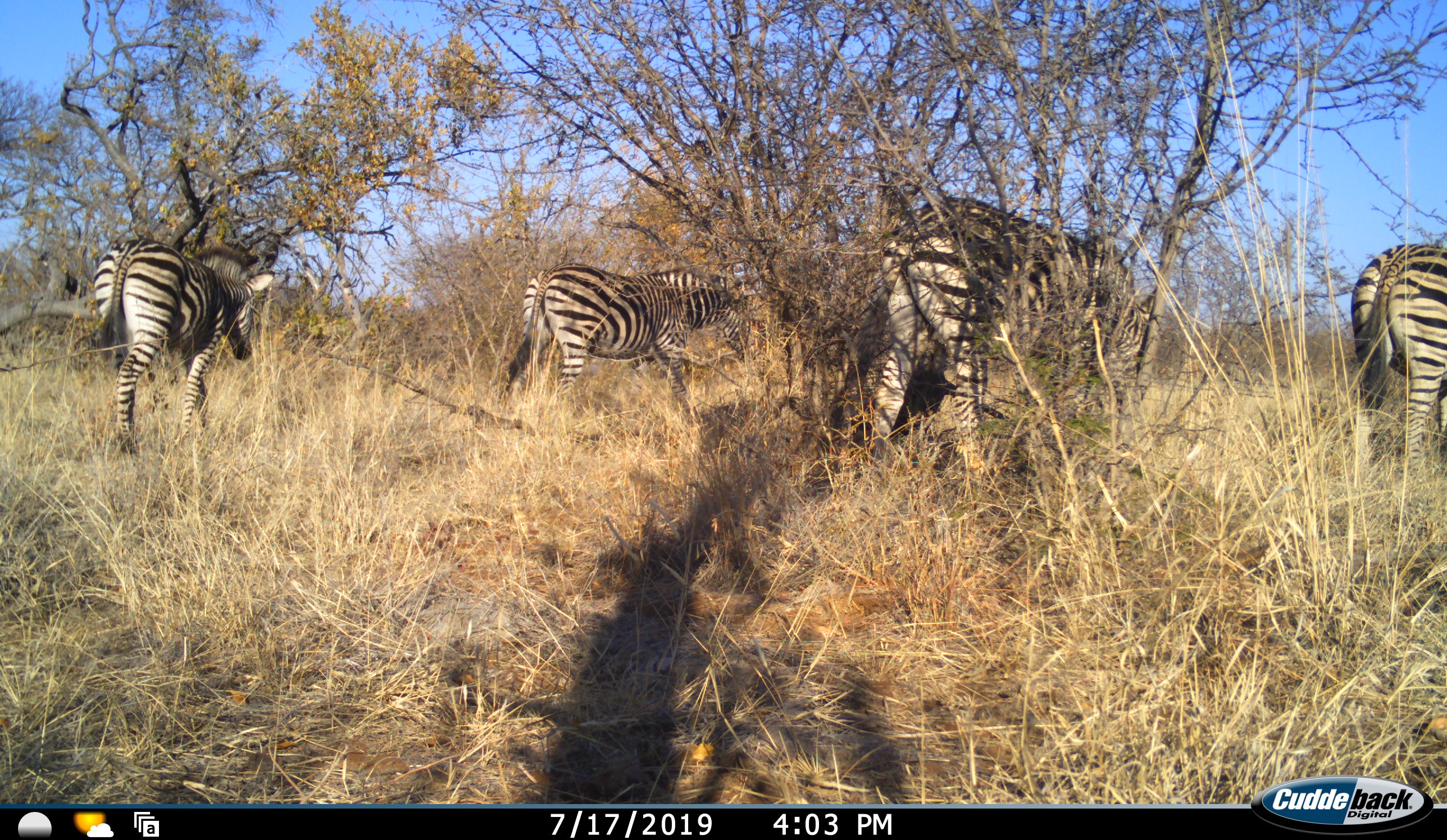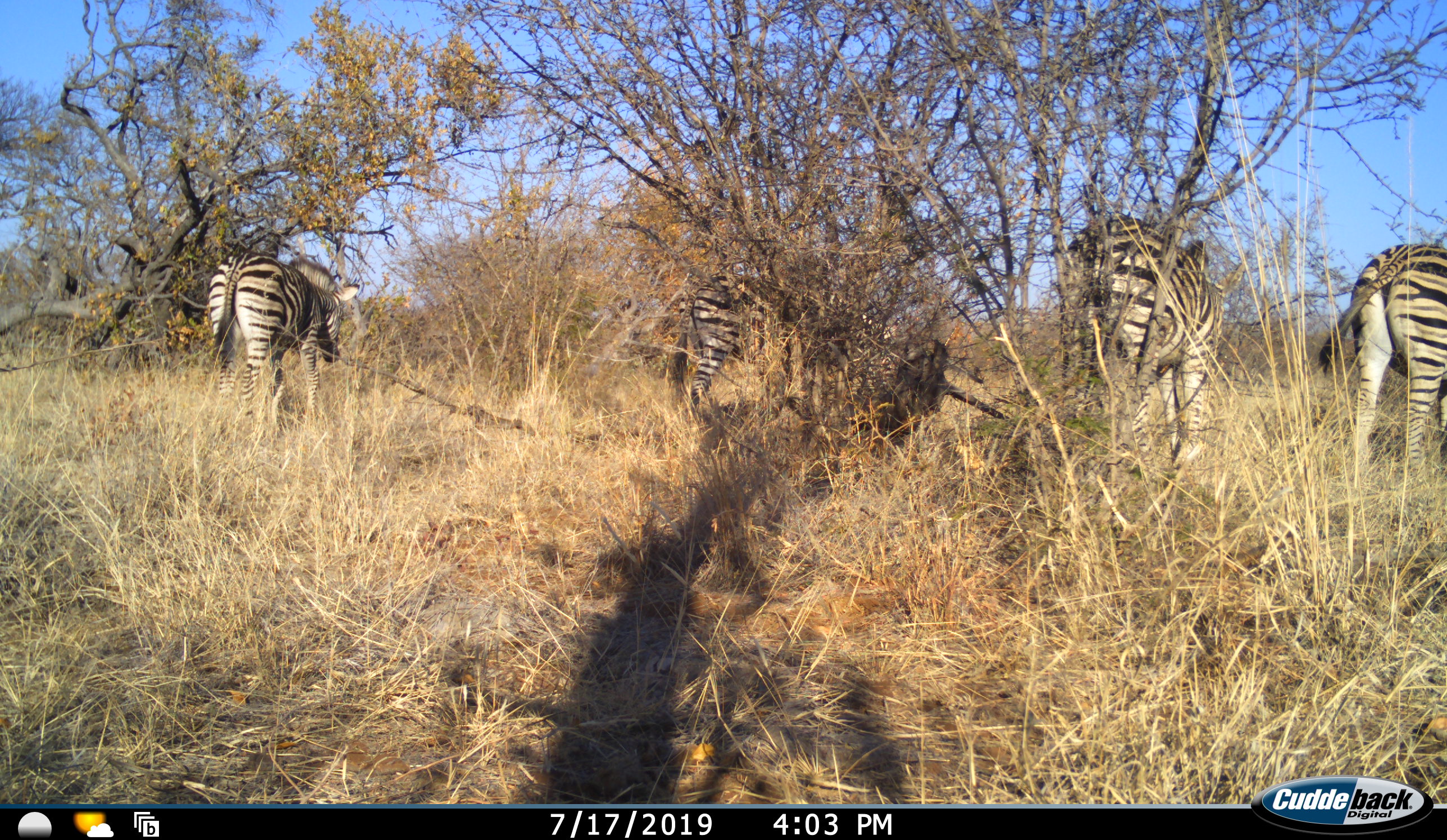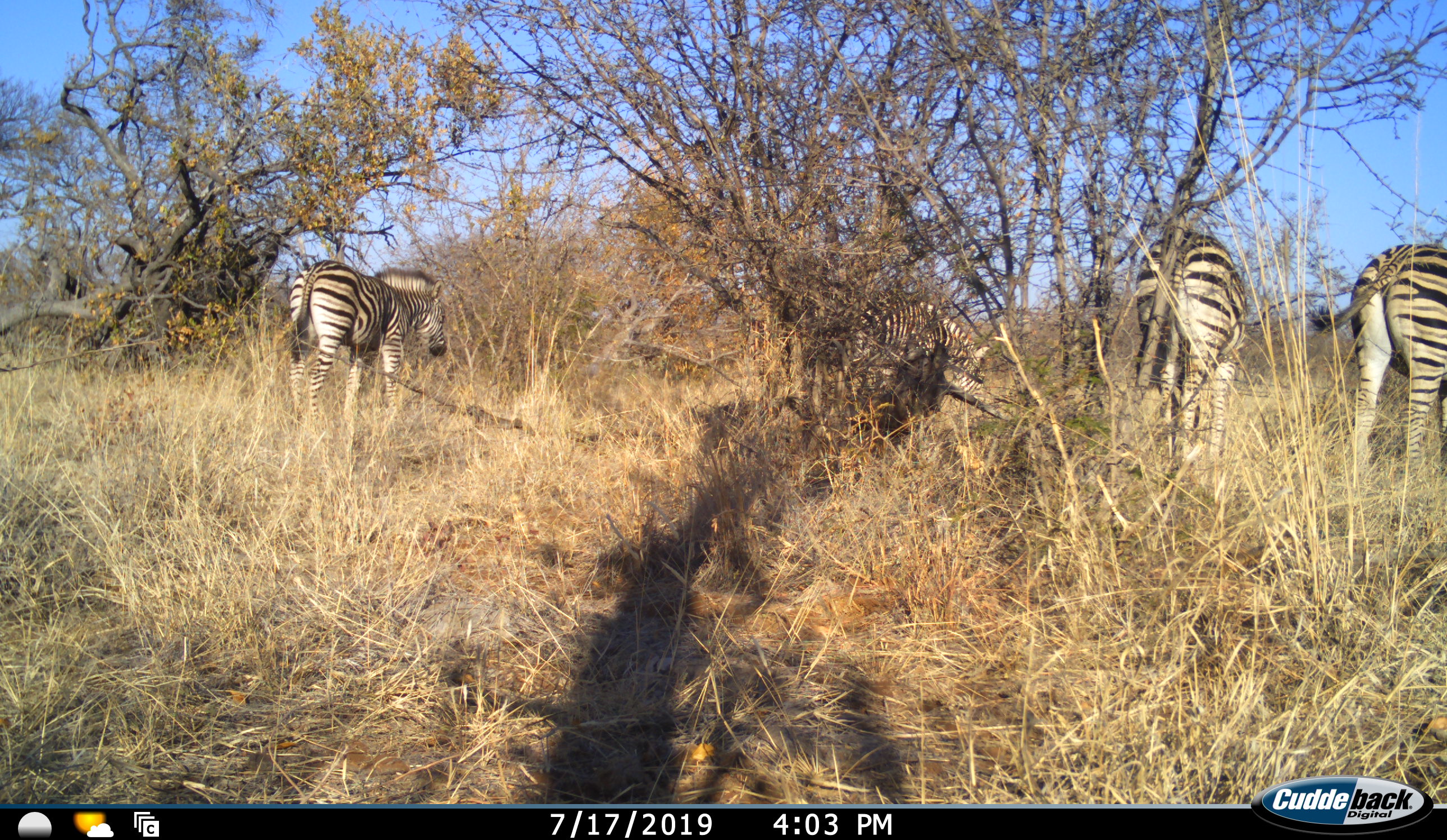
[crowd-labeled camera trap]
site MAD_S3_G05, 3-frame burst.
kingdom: Animalia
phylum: Chordata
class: Mammalia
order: Perissodactyla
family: Equidae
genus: Equus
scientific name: Equus quagga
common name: plains zebra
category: zebraplains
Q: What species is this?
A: Zebraplains (plains zebra) (Equus quagga).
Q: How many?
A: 4.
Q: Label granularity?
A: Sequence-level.